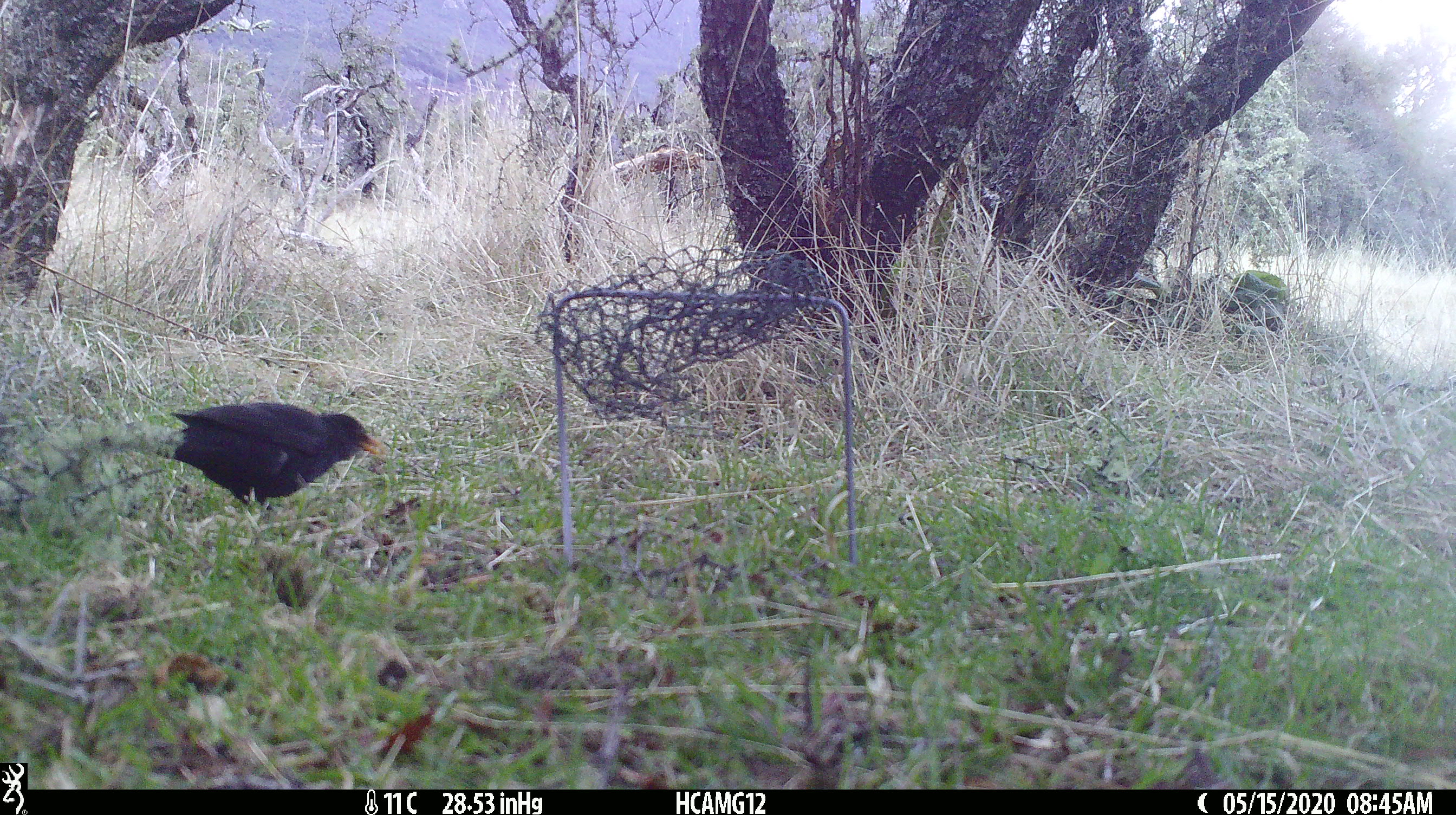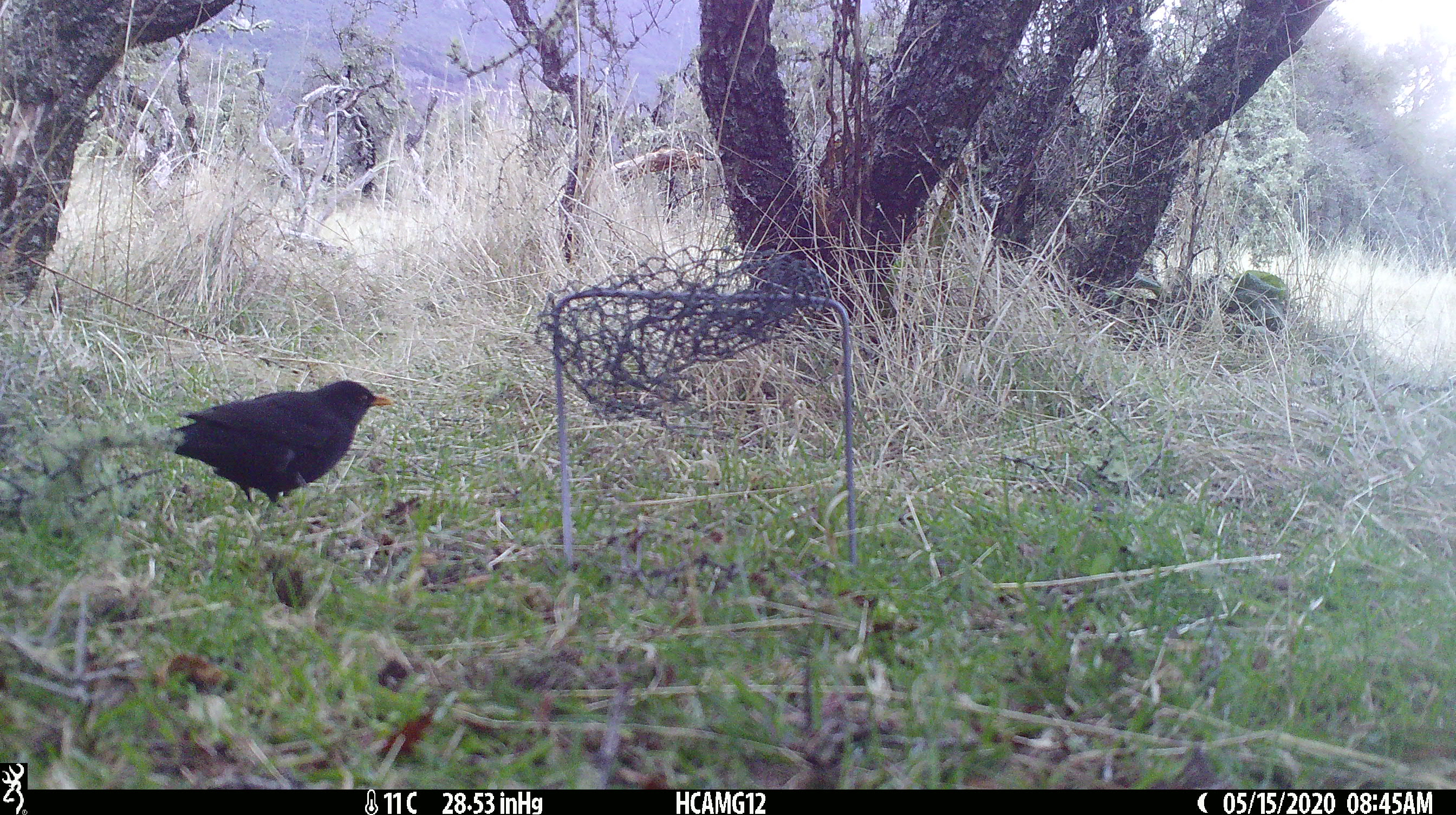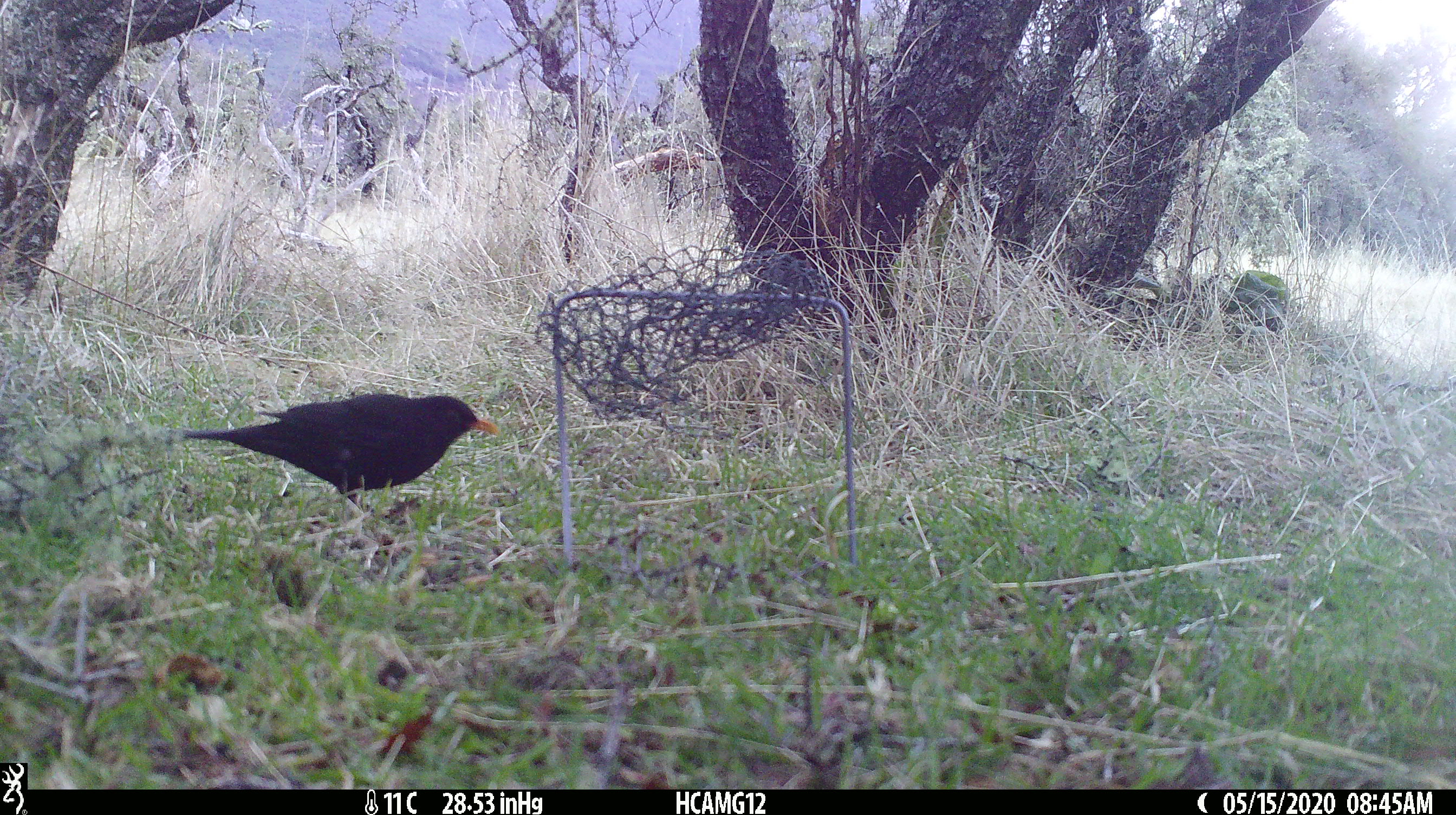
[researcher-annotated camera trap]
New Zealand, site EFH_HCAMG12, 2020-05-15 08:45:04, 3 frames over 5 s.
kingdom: Animalia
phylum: Chordata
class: Aves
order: Passeriformes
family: Turdidae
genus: Turdus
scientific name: Turdus merula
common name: eurasian blackbird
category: blackbird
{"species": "blackbird (eurasian blackbird) (Turdus merula)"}